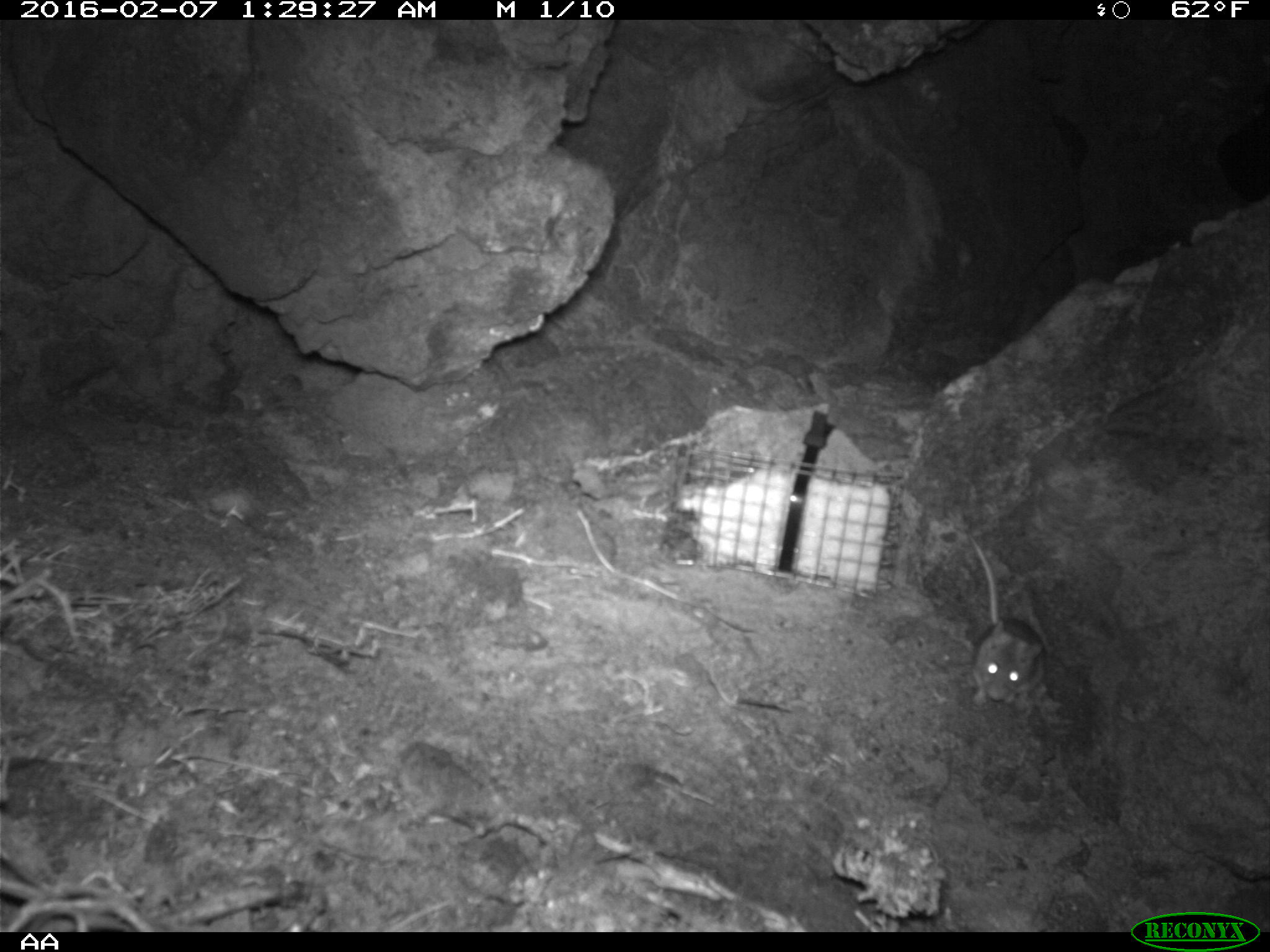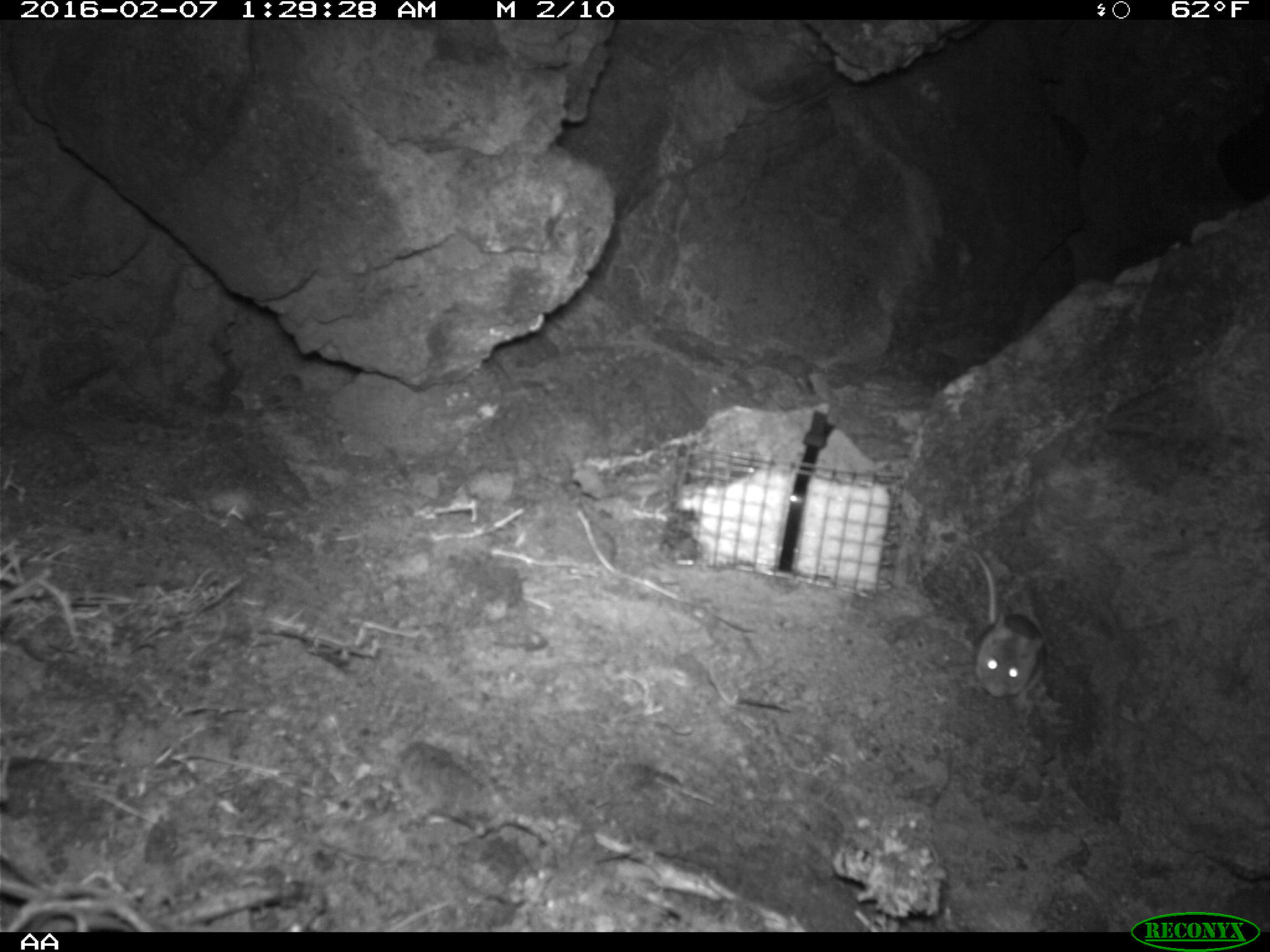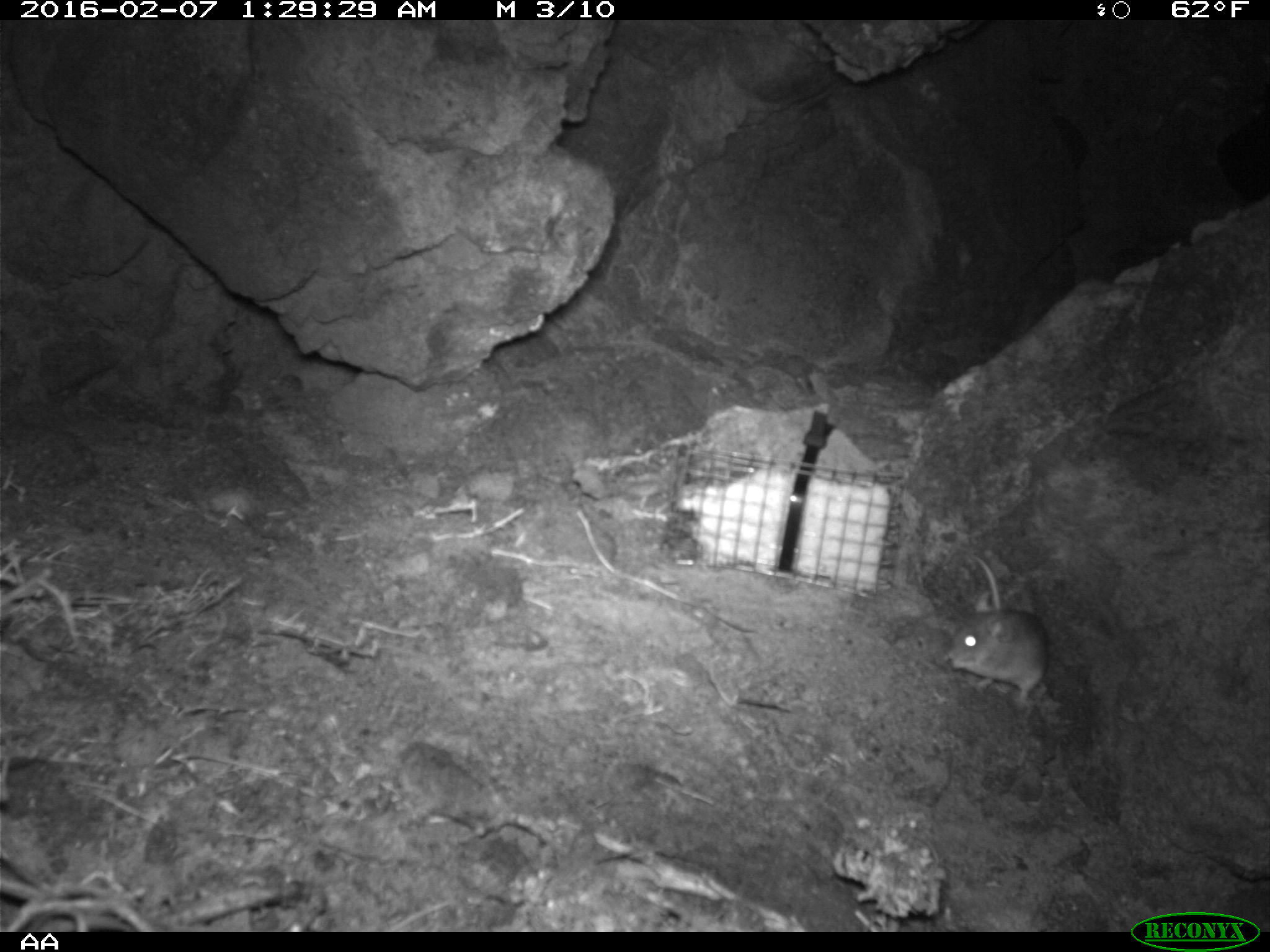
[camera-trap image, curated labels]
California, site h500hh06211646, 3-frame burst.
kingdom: Animalia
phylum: Chordata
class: Mammalia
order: Rodentia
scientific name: Rodentia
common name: rodent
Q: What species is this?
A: Rodent (Rodentia).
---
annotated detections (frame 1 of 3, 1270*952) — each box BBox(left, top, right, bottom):
rodent: BBox(967, 534, 1047, 721)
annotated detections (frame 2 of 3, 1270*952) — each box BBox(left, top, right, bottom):
rodent: BBox(966, 546, 1046, 710)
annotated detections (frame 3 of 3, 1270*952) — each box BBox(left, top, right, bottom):
rodent: BBox(949, 557, 1048, 708)